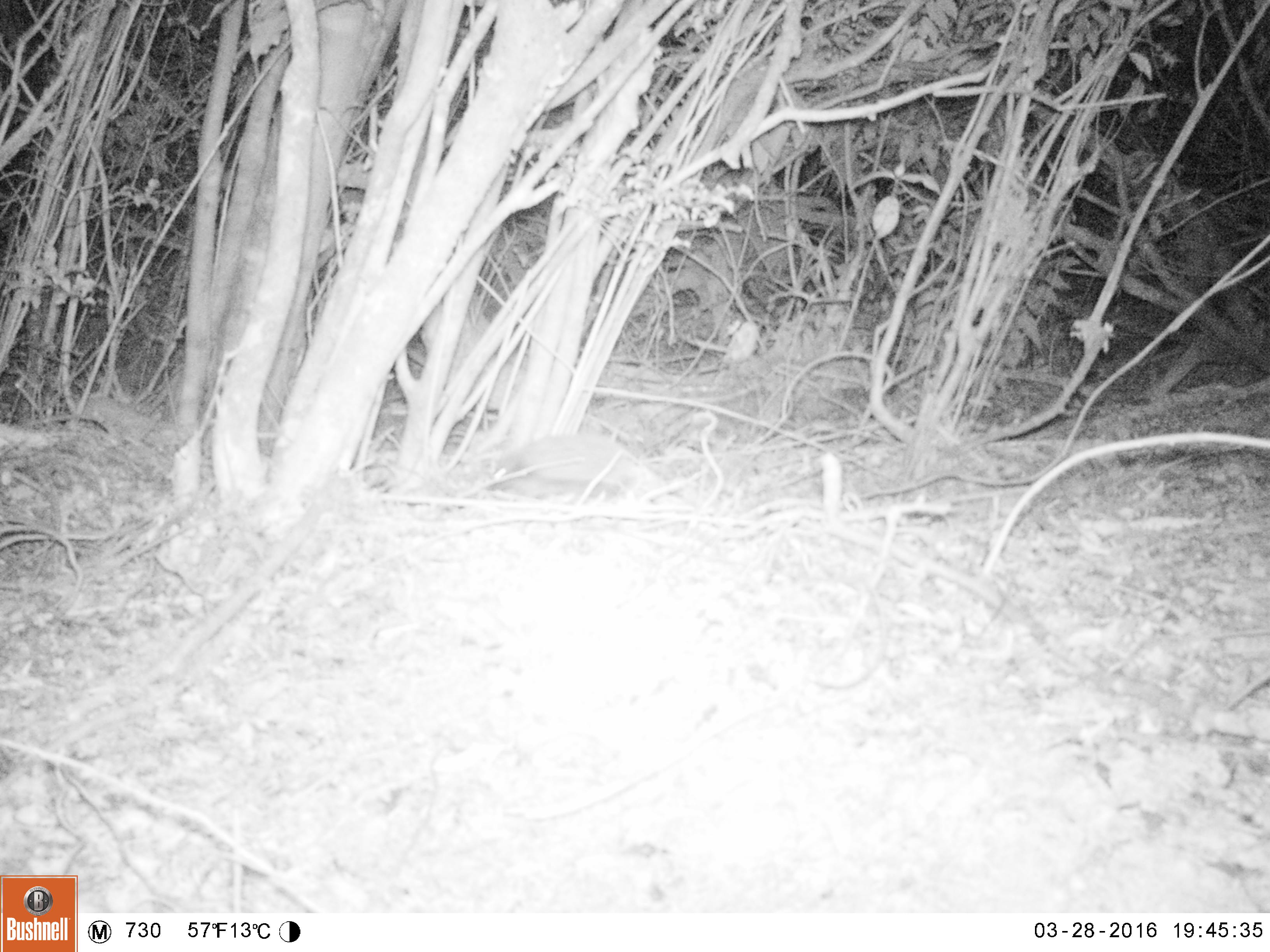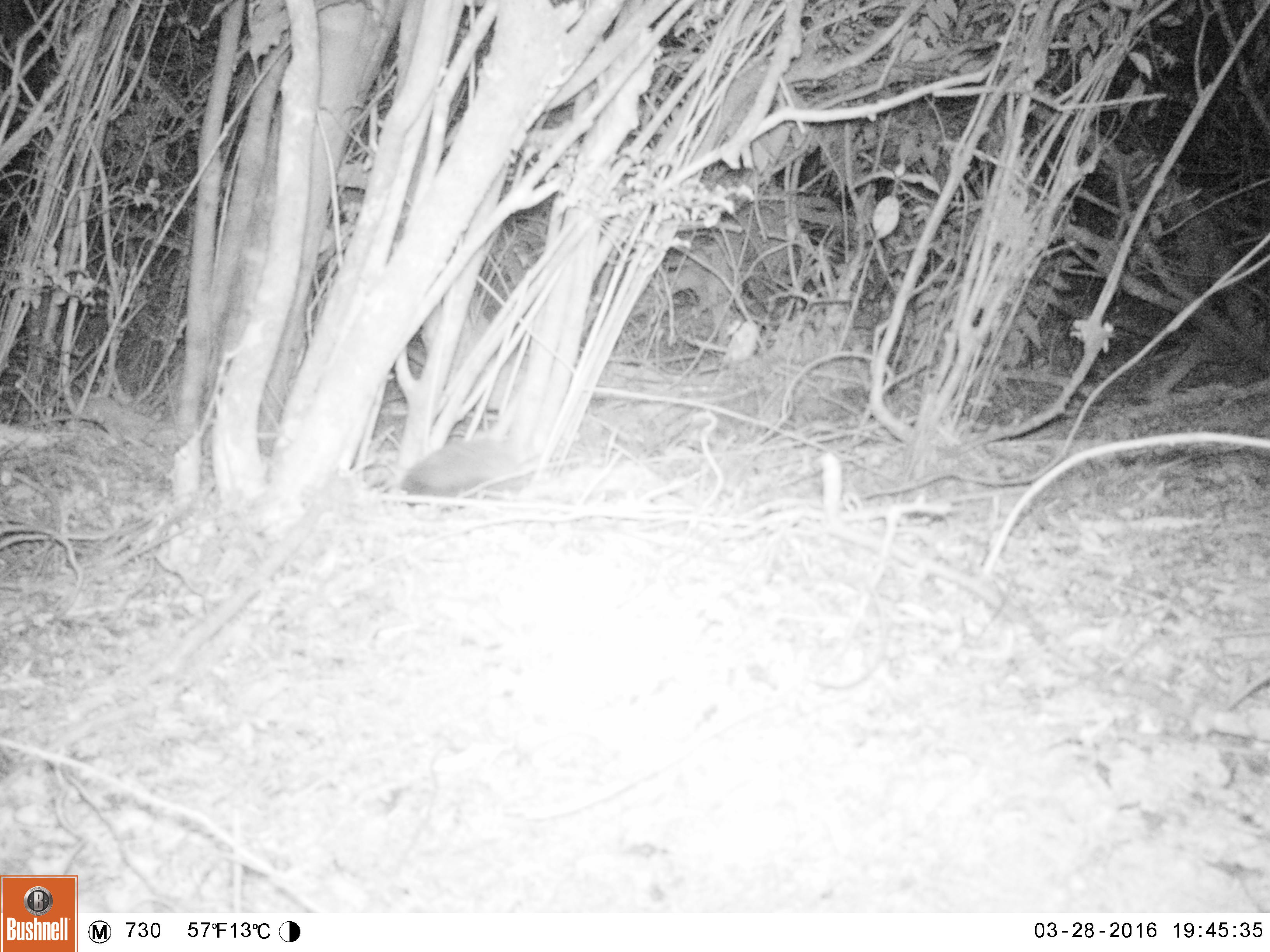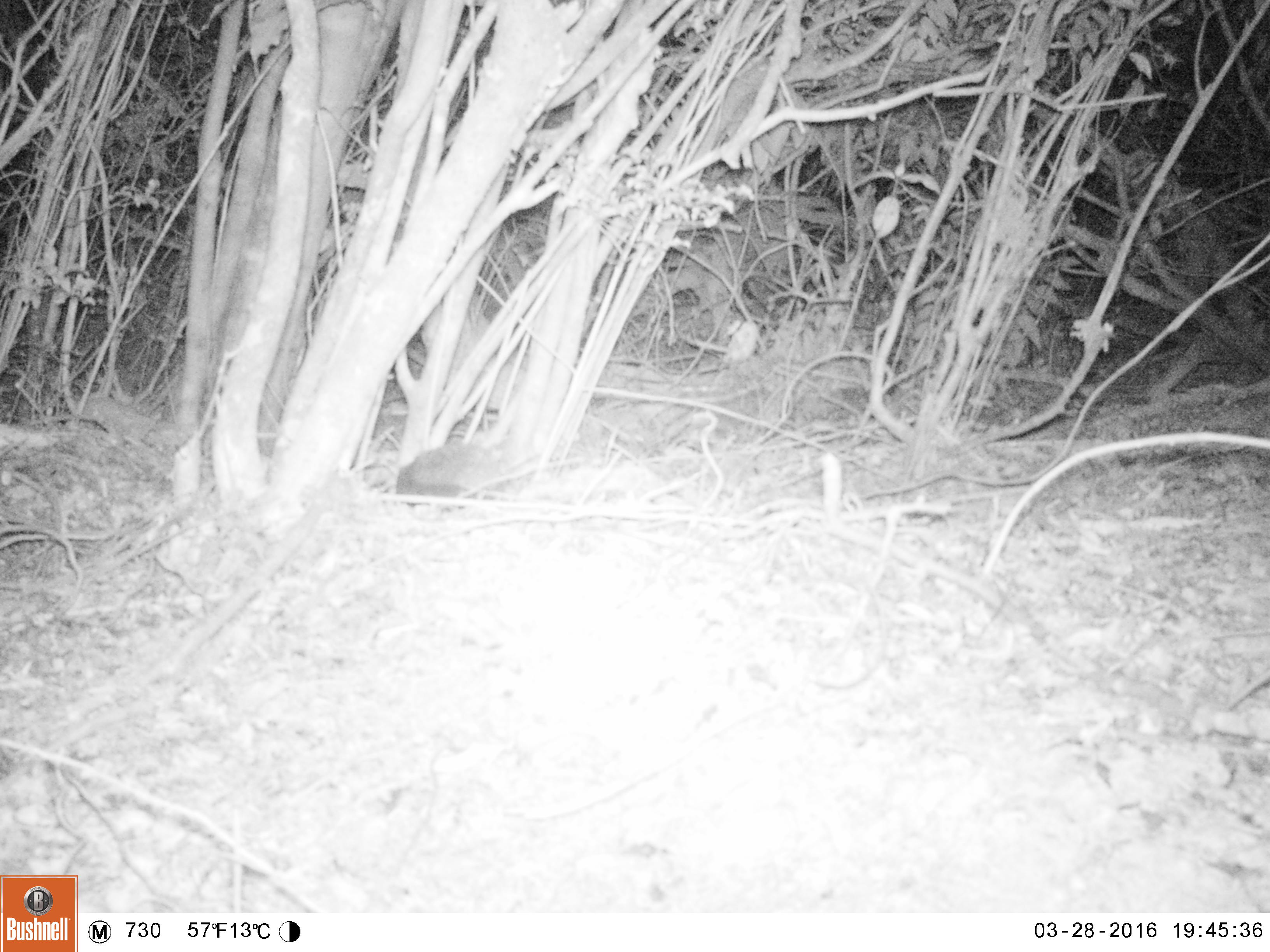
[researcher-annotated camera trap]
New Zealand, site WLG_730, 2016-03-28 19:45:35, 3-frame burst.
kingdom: Animalia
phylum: Chordata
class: Mammalia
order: Eulipotyphla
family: Erinaceidae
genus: Erinaceus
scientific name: Erinaceus europaeus europaeus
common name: european hedgehog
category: hedgehog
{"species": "hedgehog (european hedgehog) (Erinaceus europaeus europaeus)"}